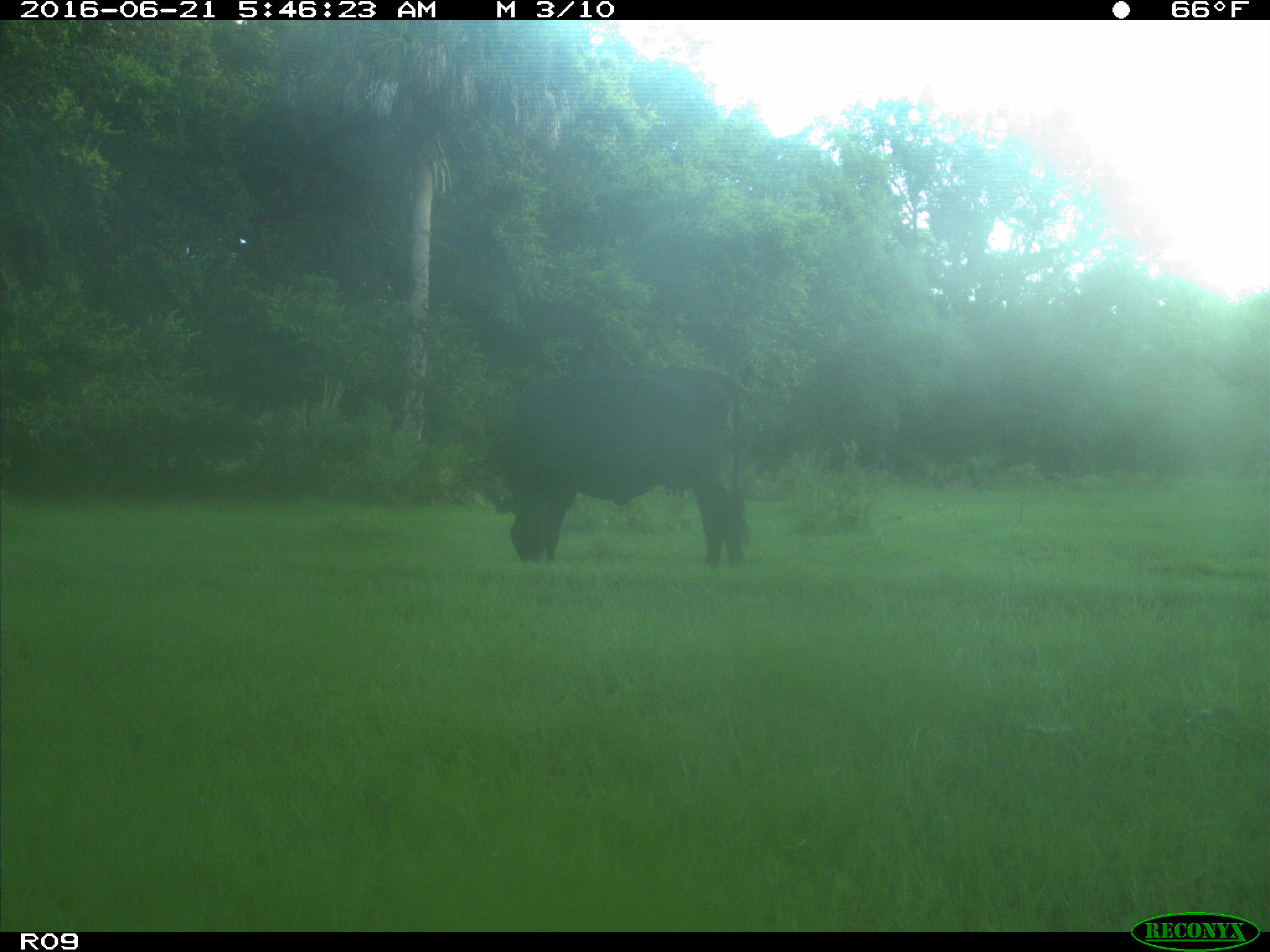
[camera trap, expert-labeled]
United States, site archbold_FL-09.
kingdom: Animalia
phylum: Chordata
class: Mammalia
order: Artiodactyla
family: Bovidae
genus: Bos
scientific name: Bos taurus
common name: domestic cow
Bos taurus (domestic cow).